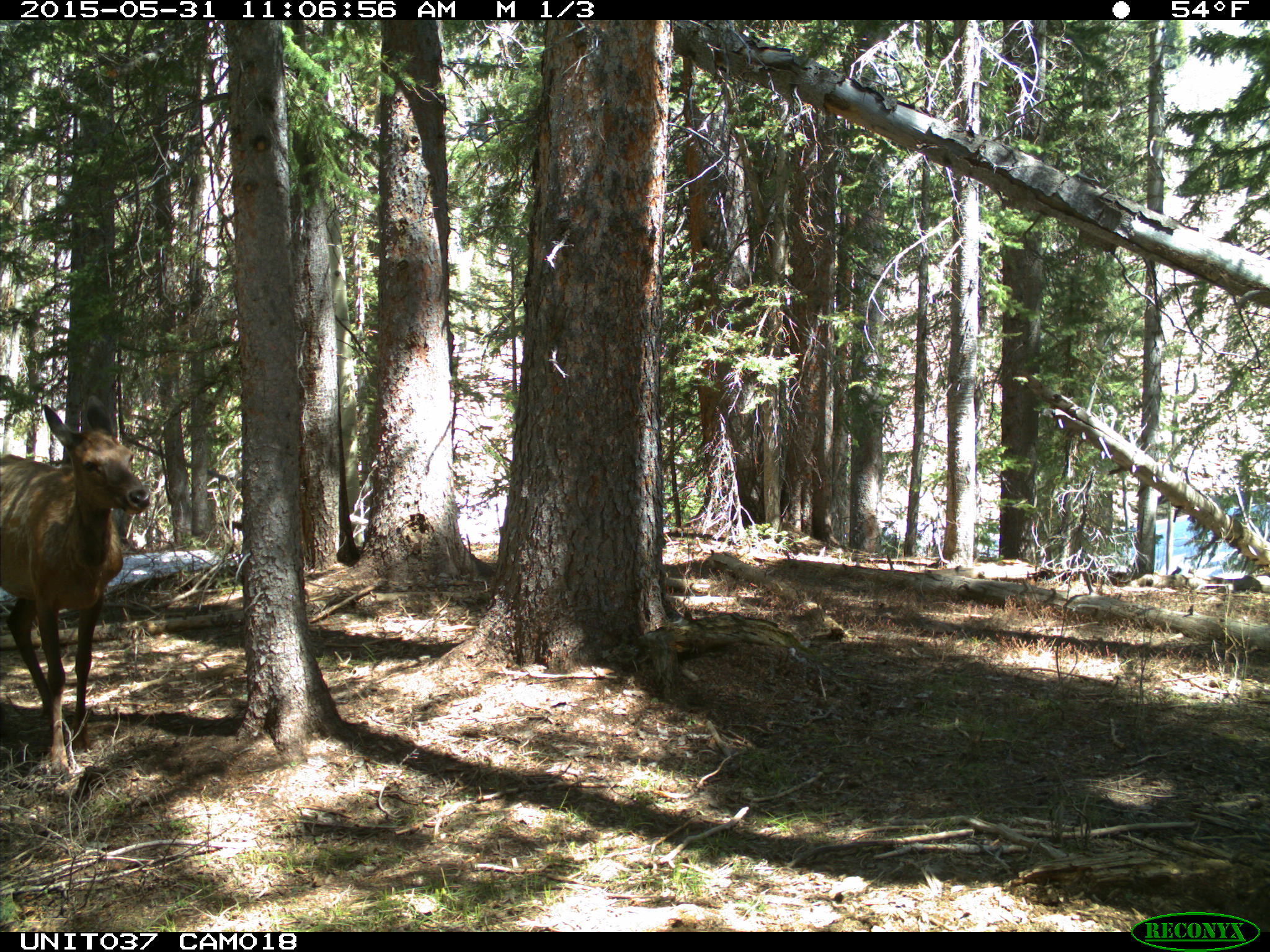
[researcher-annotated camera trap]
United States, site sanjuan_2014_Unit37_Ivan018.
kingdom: Animalia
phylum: Chordata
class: Mammalia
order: Artiodactyla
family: Cervidae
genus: Cervus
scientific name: Cervus elaphus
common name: red deer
Cervus elaphus (red deer).